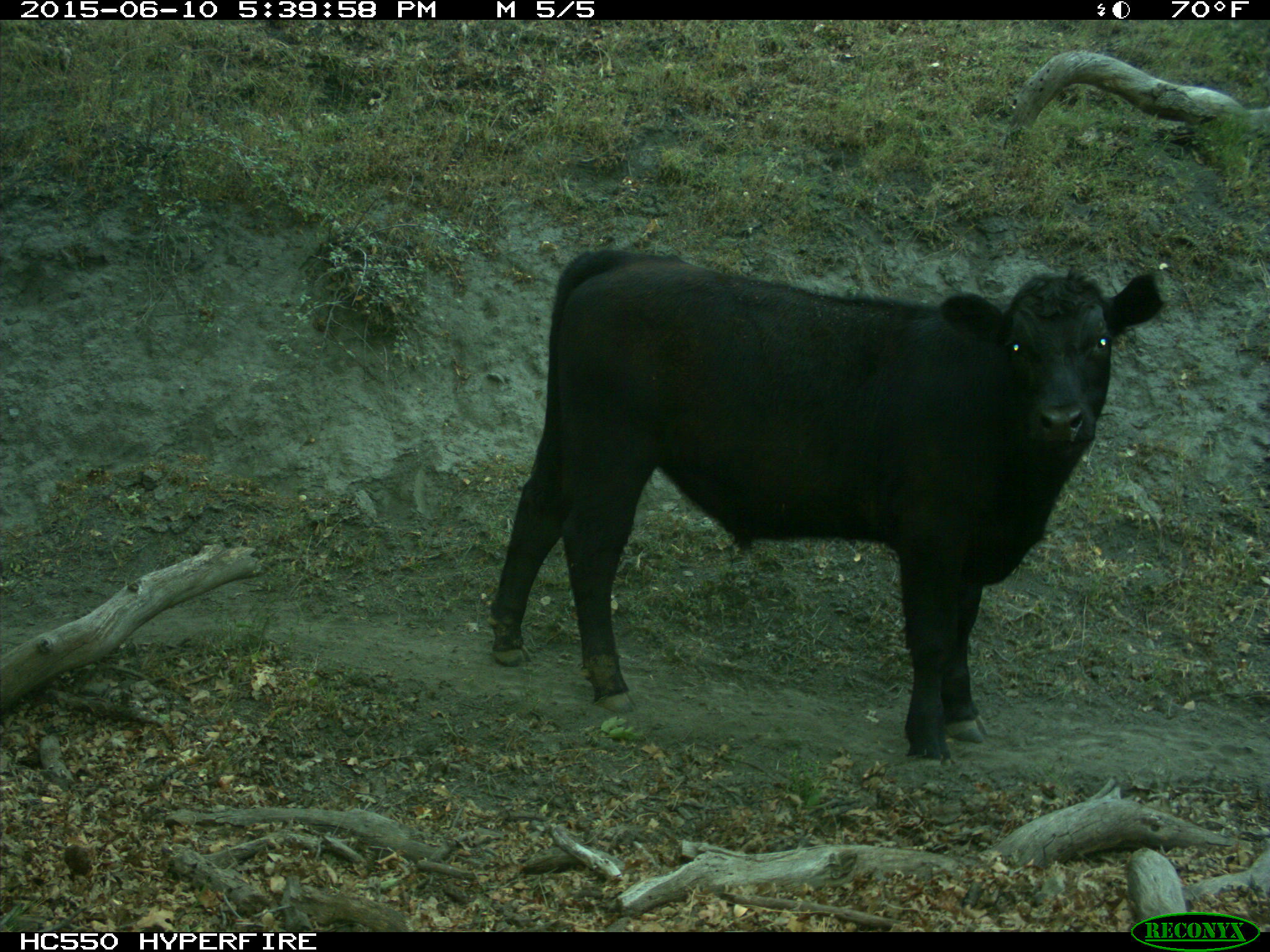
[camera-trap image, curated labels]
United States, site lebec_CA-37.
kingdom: Animalia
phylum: Chordata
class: Mammalia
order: Artiodactyla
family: Bovidae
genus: Bos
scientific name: Bos taurus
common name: domestic cow